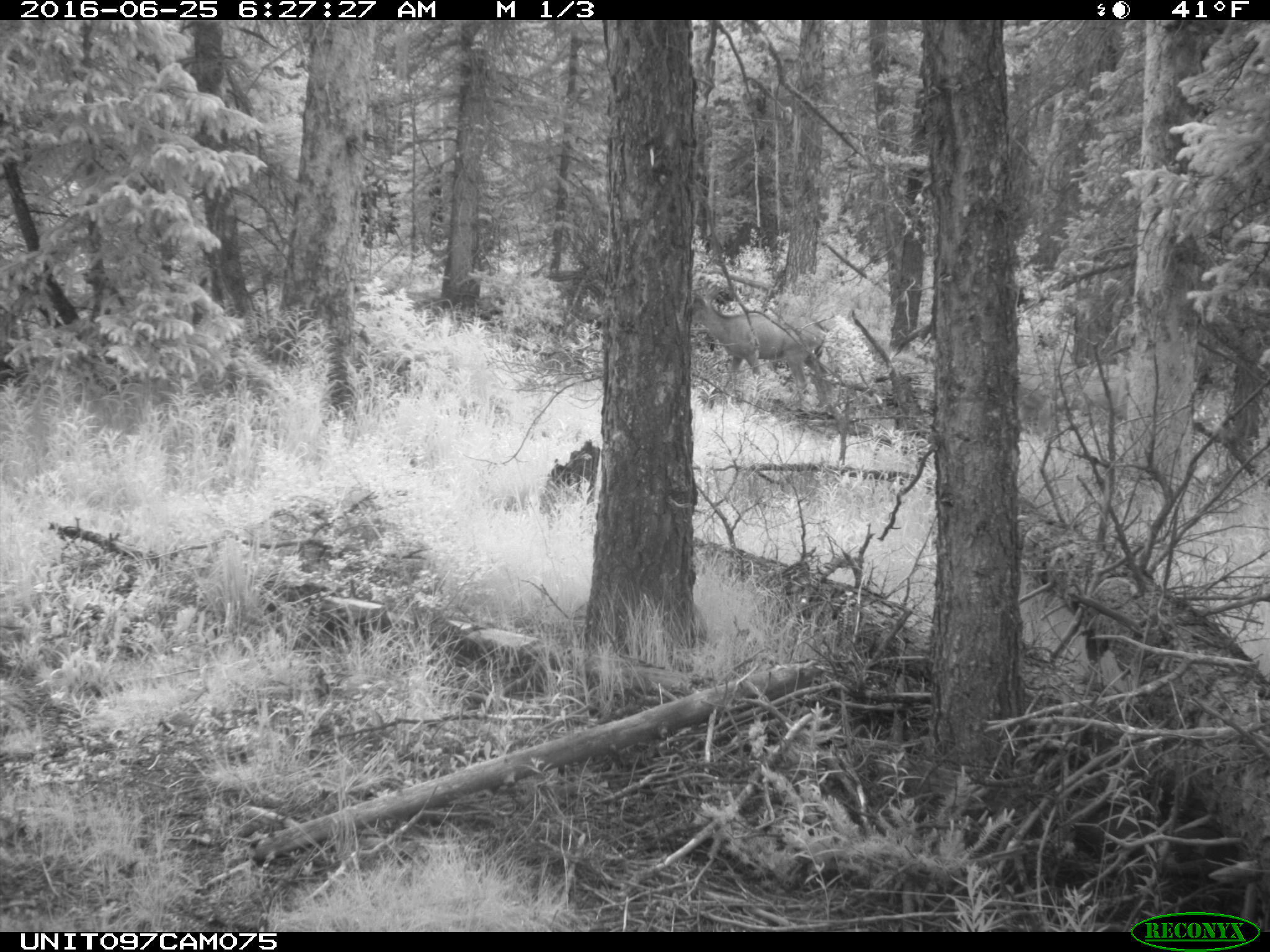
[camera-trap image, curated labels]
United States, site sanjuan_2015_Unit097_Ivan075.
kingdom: Animalia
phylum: Chordata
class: Mammalia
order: Artiodactyla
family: Cervidae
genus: Odocoileus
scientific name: Odocoileus hemionus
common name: mule deer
Odocoileus hemionus (mule deer).